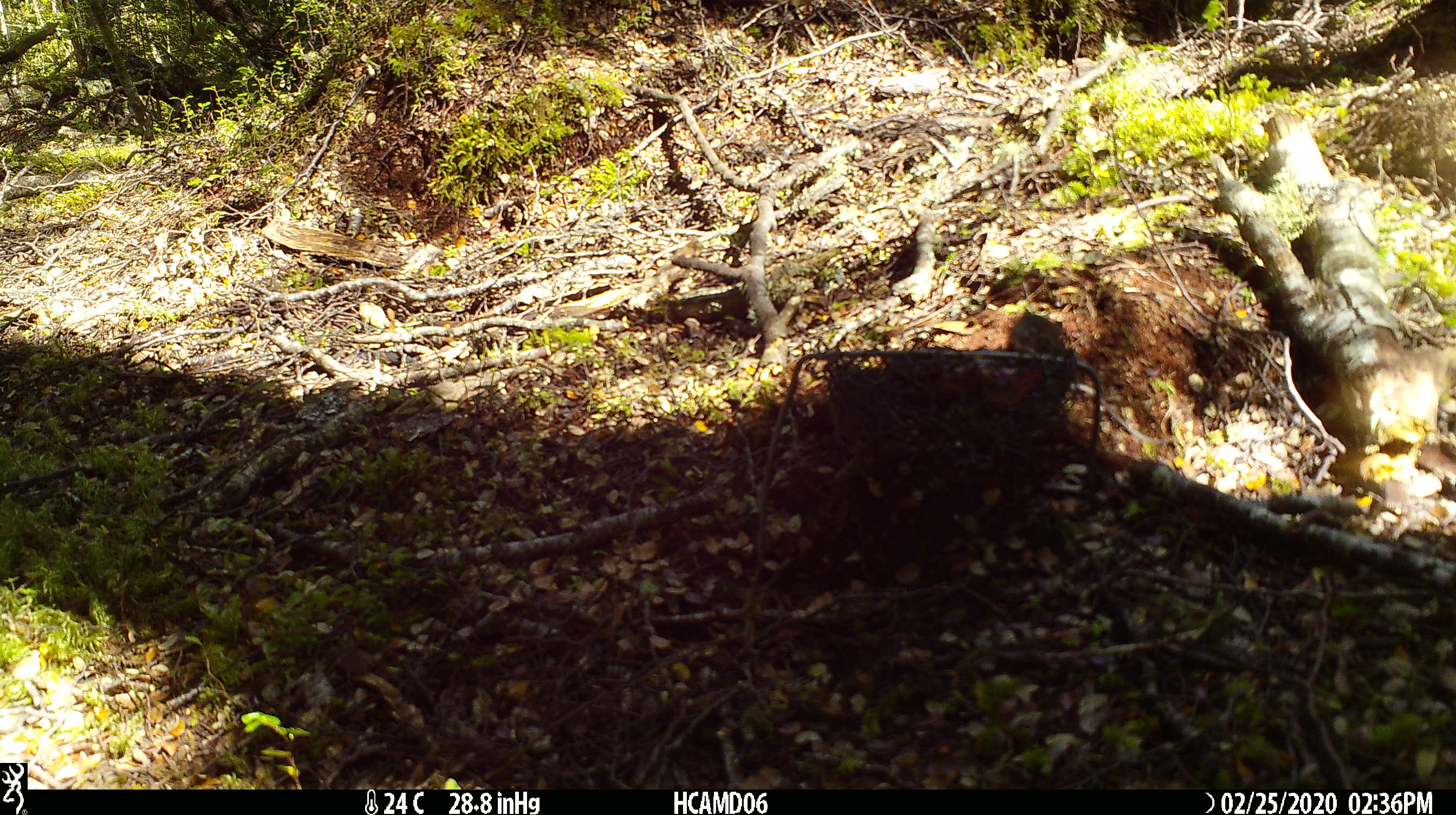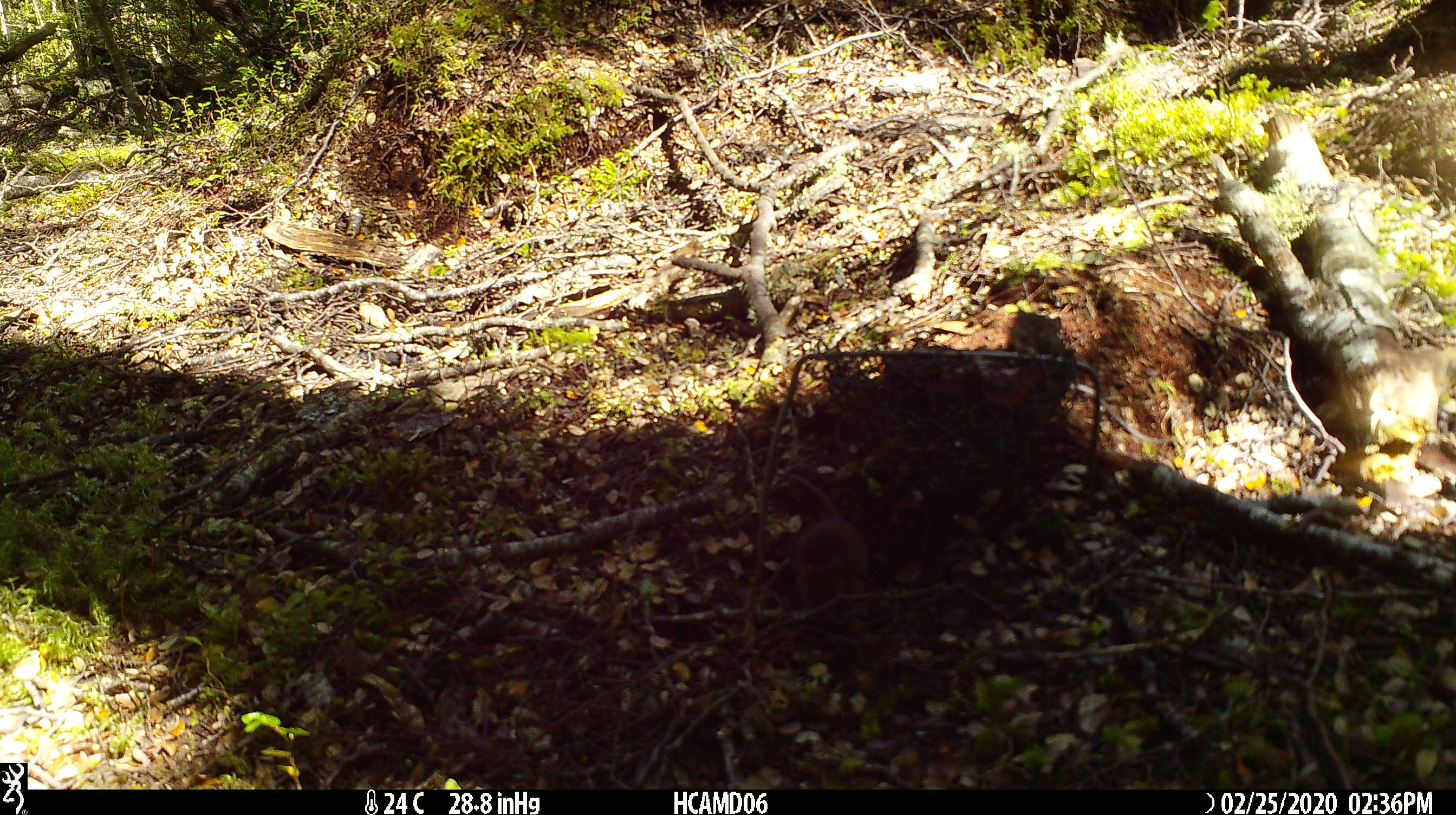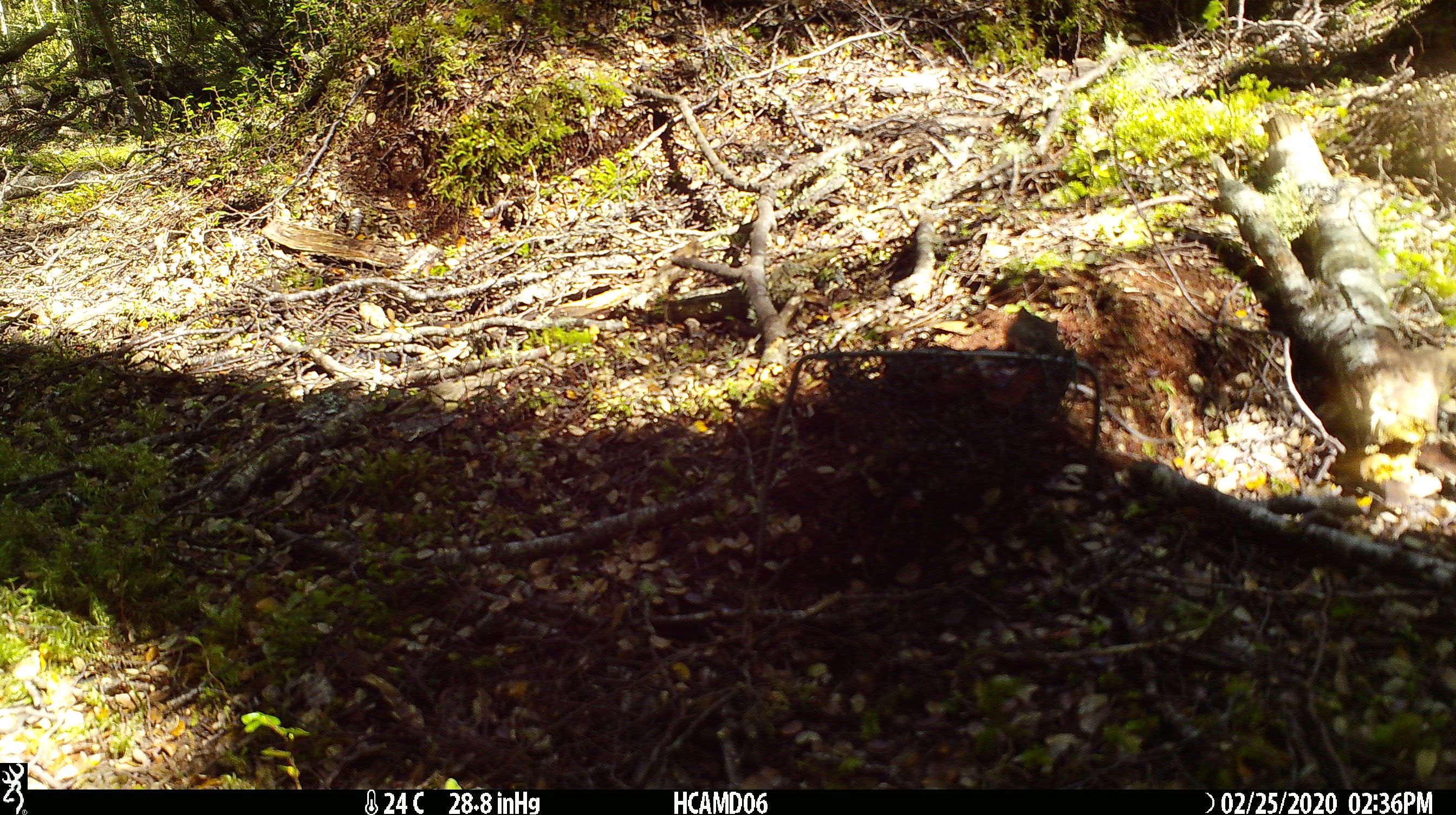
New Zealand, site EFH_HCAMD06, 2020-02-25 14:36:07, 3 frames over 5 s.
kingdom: Animalia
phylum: Chordata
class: Mammalia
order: Rodentia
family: Muridae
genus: Mus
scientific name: Mus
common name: mouse